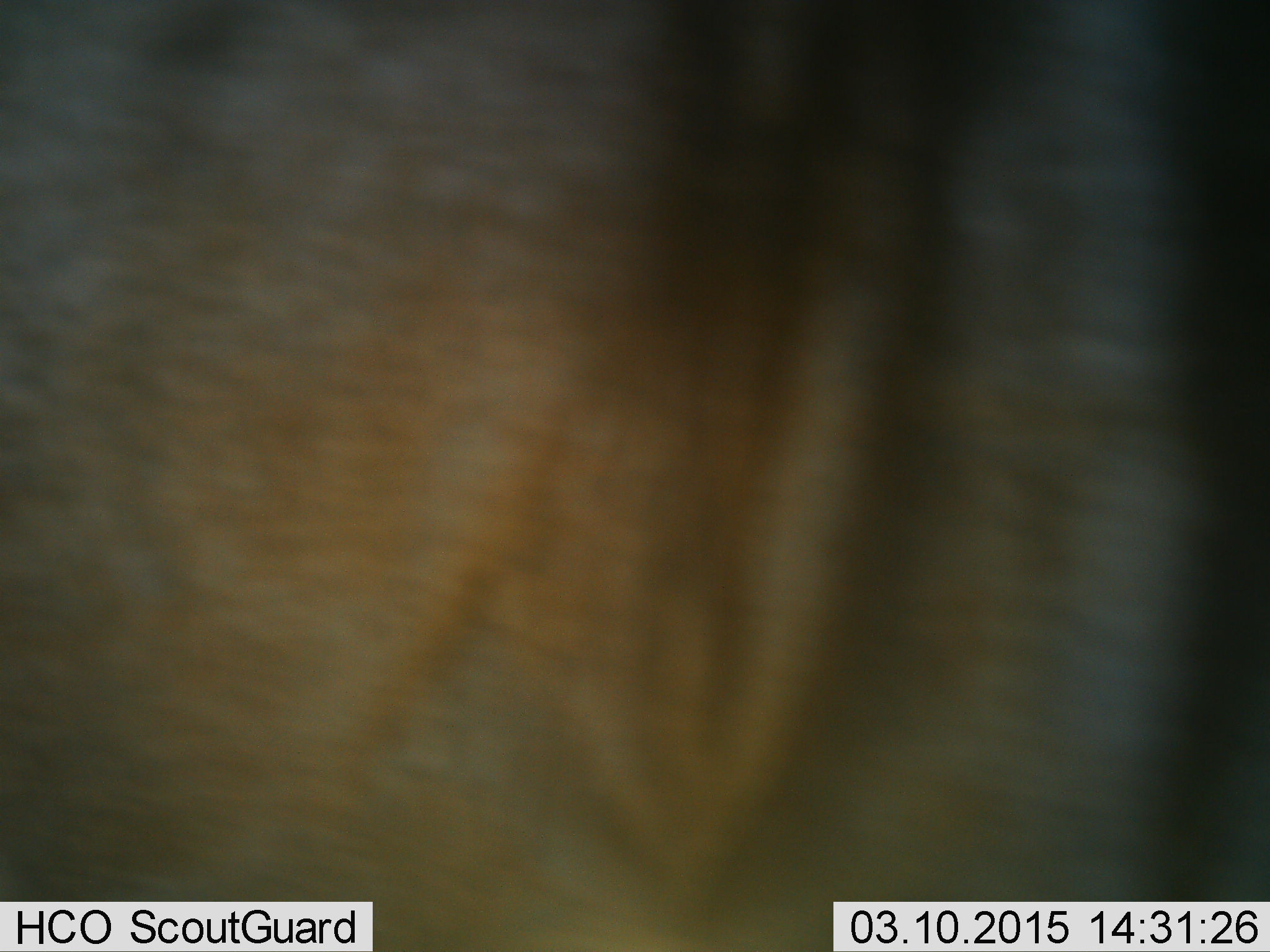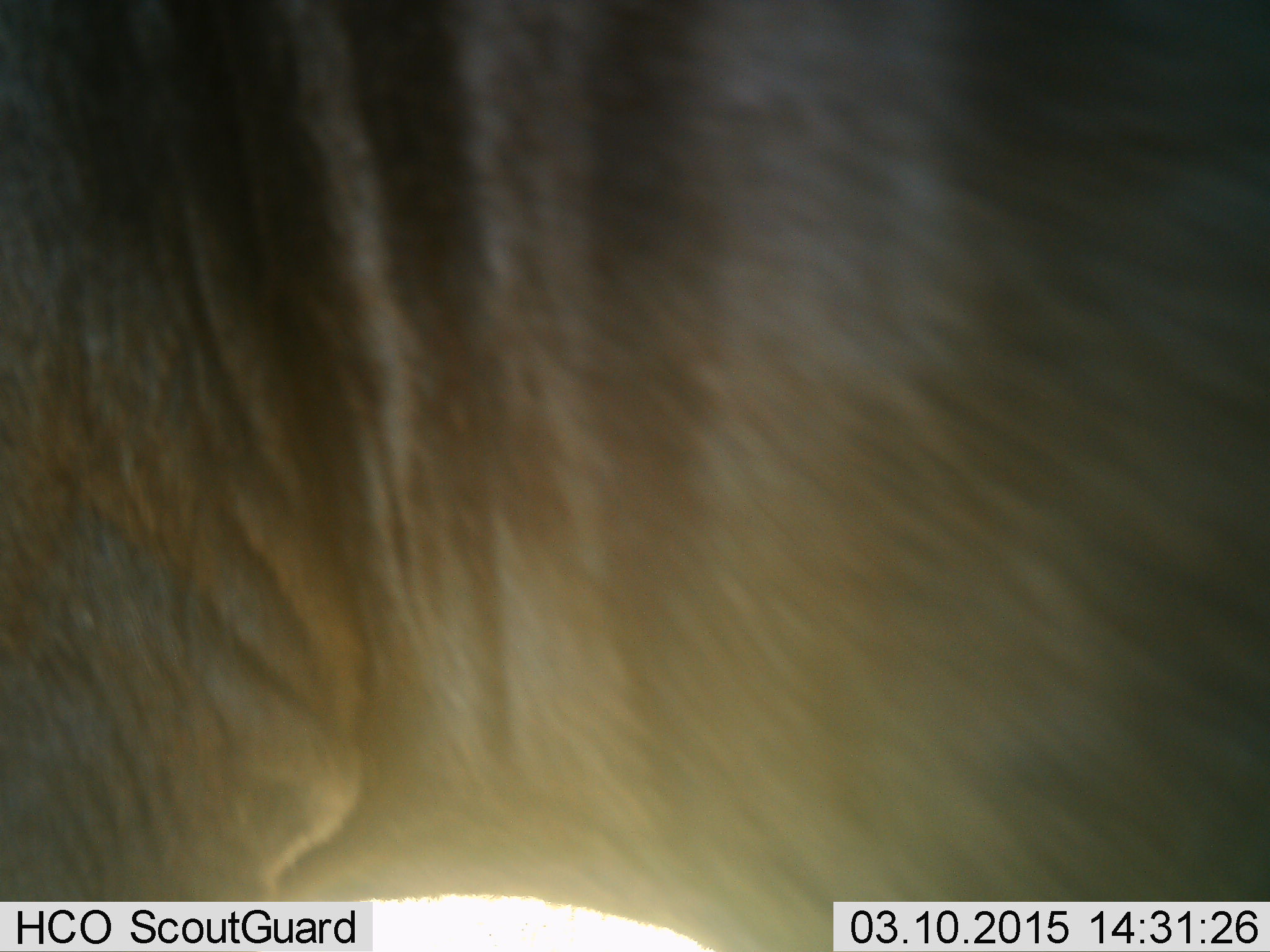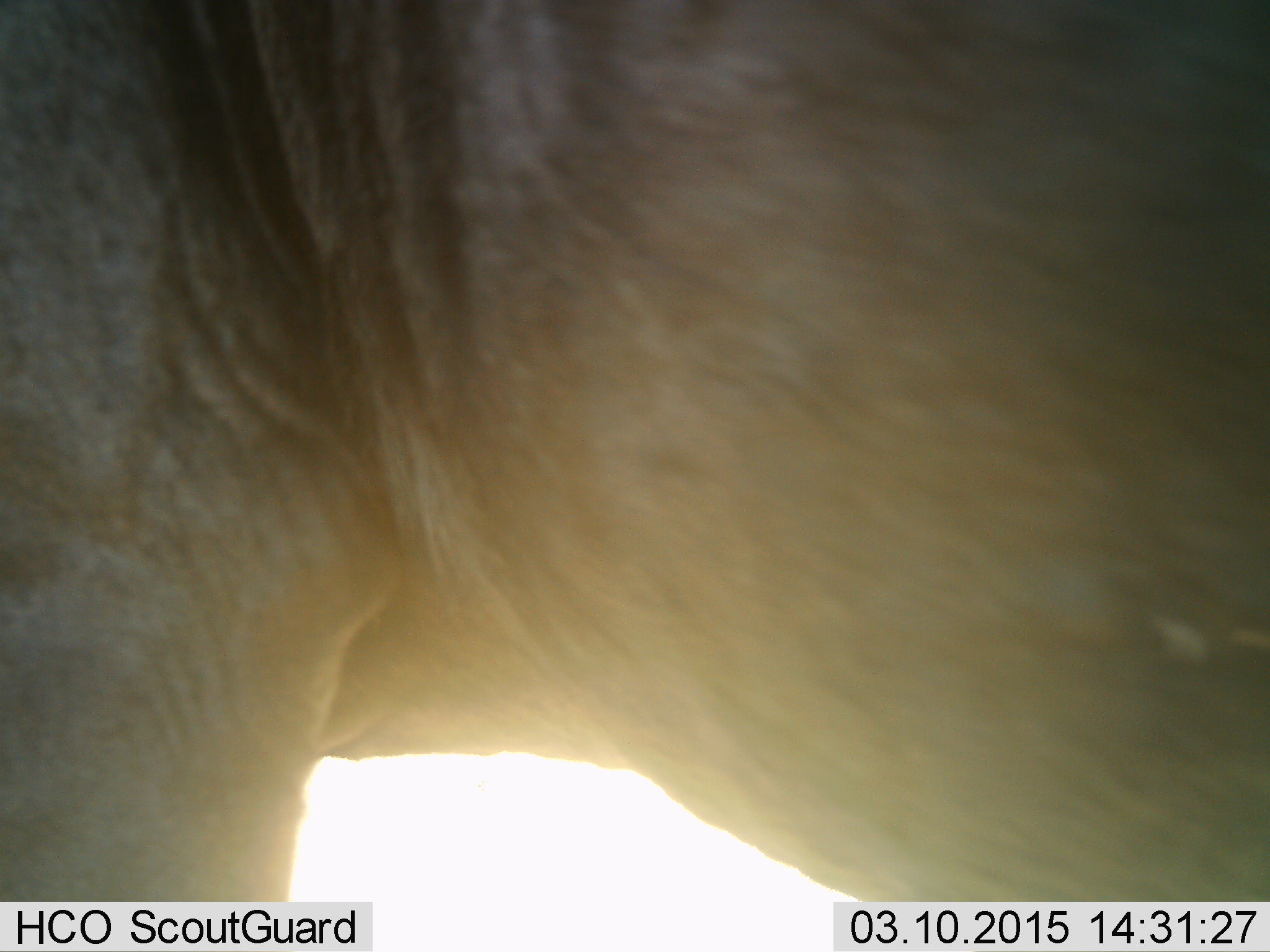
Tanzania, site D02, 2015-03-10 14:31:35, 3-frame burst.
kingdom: Animalia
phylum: Chordata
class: Mammalia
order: Artiodactyla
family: Bovidae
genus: Connochaetes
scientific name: Connochaetes taurinus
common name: blue wildebeest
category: wildebeest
Wildebeest (blue wildebeest) (Connochaetes taurinus), count 1. Behavior (volunteer vote fractions): standing 90%, resting 0%, moving 20%, interacting 0%. Young present (vote fraction): 0%. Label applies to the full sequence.